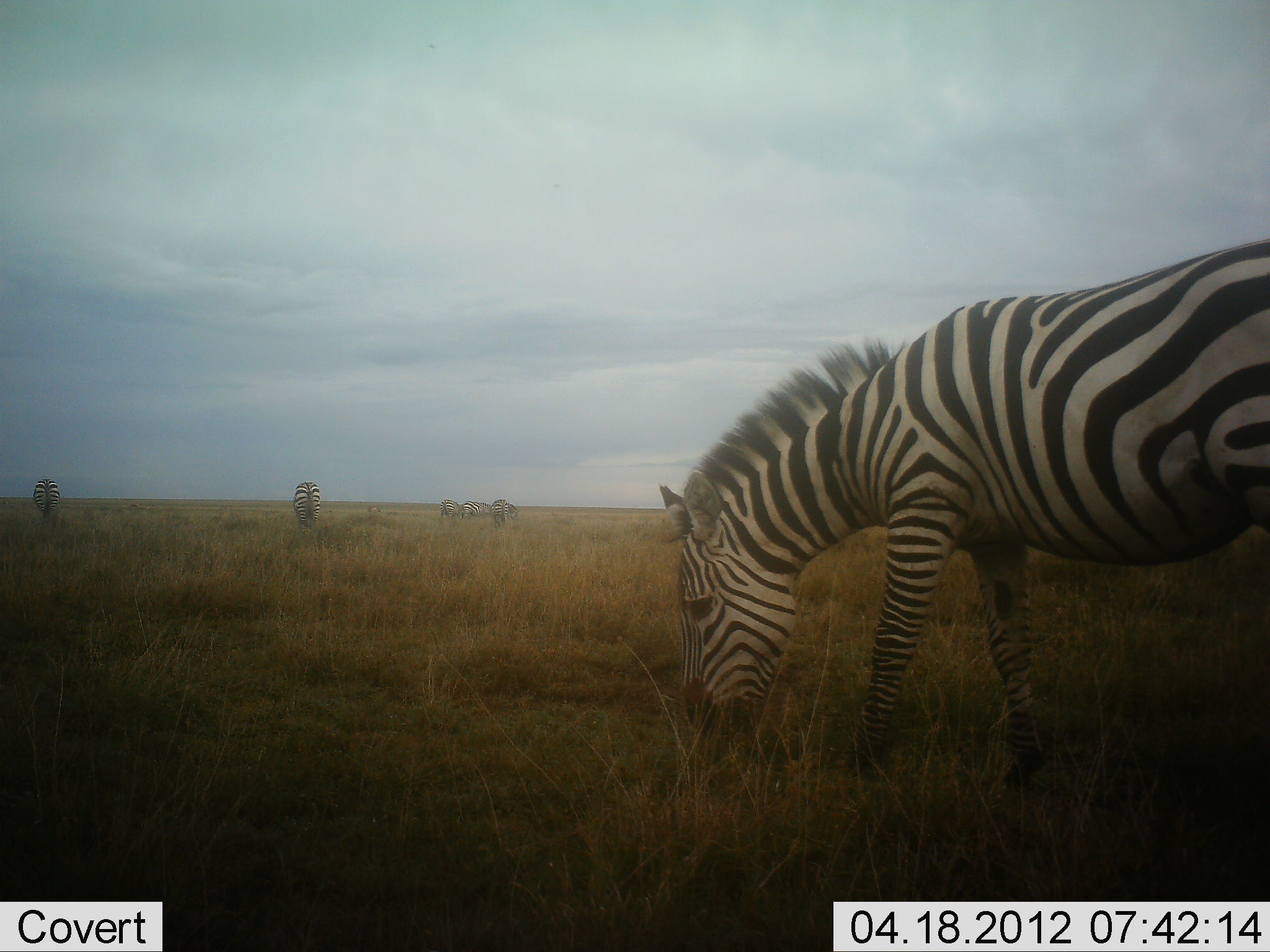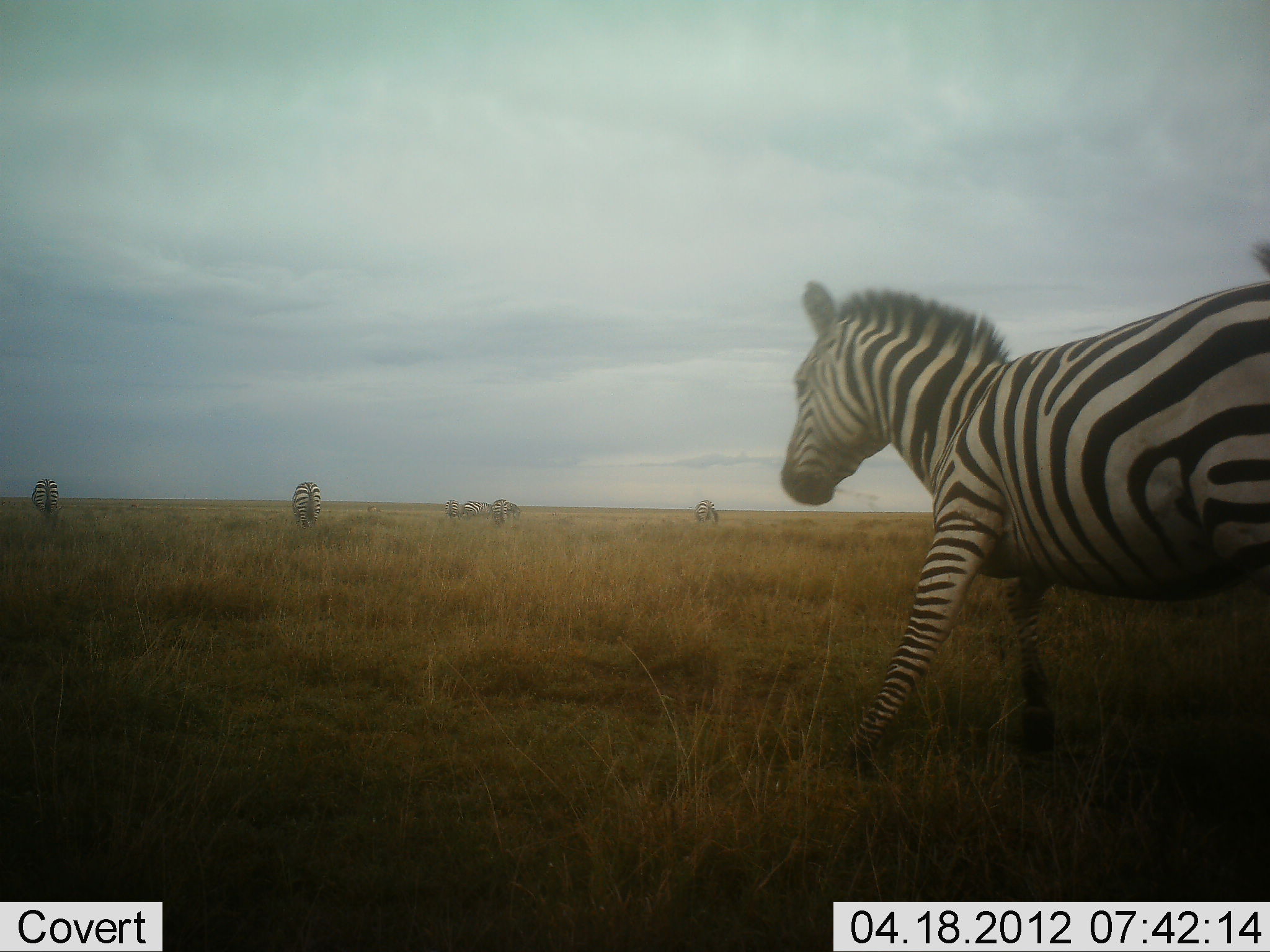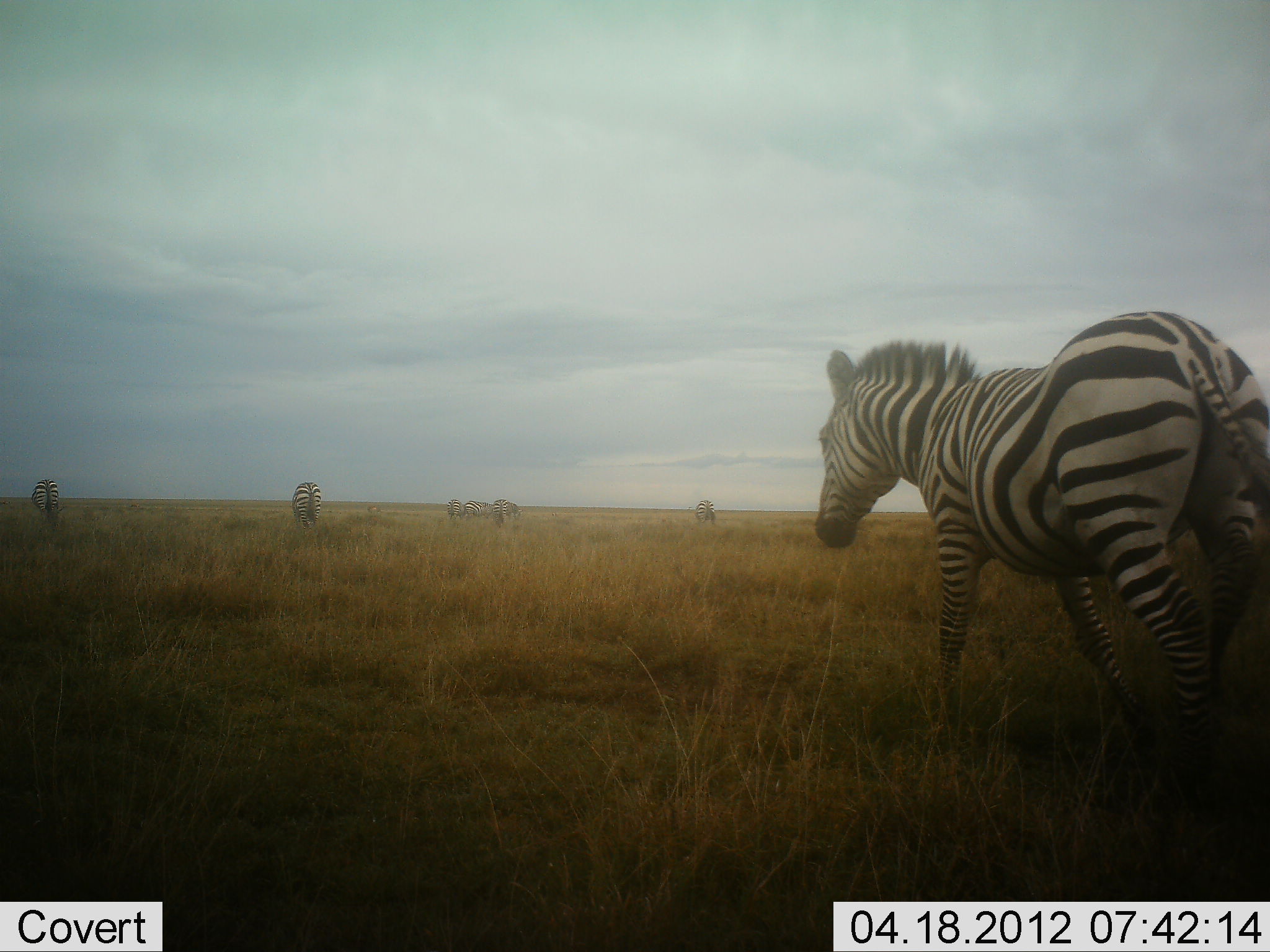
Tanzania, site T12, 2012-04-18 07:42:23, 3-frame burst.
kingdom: Animalia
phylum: Chordata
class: Mammalia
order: Perissodactyla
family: Equidae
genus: Equus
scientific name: Equus quagga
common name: plains zebra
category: zebra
Zebra (plains zebra) (Equus quagga), count 7. Behavior (volunteer vote fractions): standing 47%, resting 0%, moving 68%, interacting 0%. Young present (vote fraction): 0%. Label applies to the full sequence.